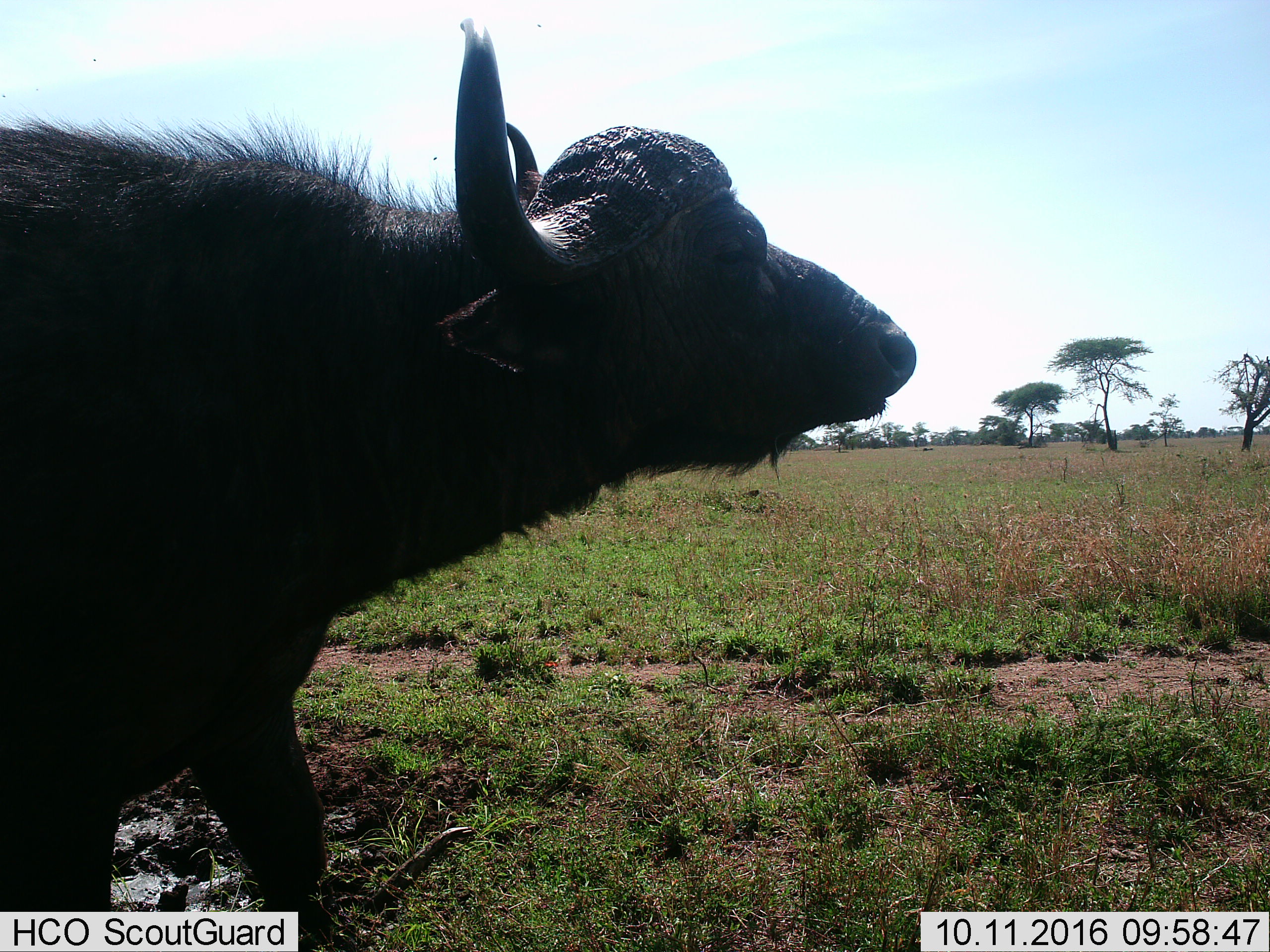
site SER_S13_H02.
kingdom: Animalia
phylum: Chordata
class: Mammalia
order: Artiodactyla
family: Bovidae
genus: Syncerus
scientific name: Syncerus caffer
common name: african buffalo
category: buffalo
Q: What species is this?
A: Buffalo (african buffalo) (Syncerus caffer).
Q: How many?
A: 1.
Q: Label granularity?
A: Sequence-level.